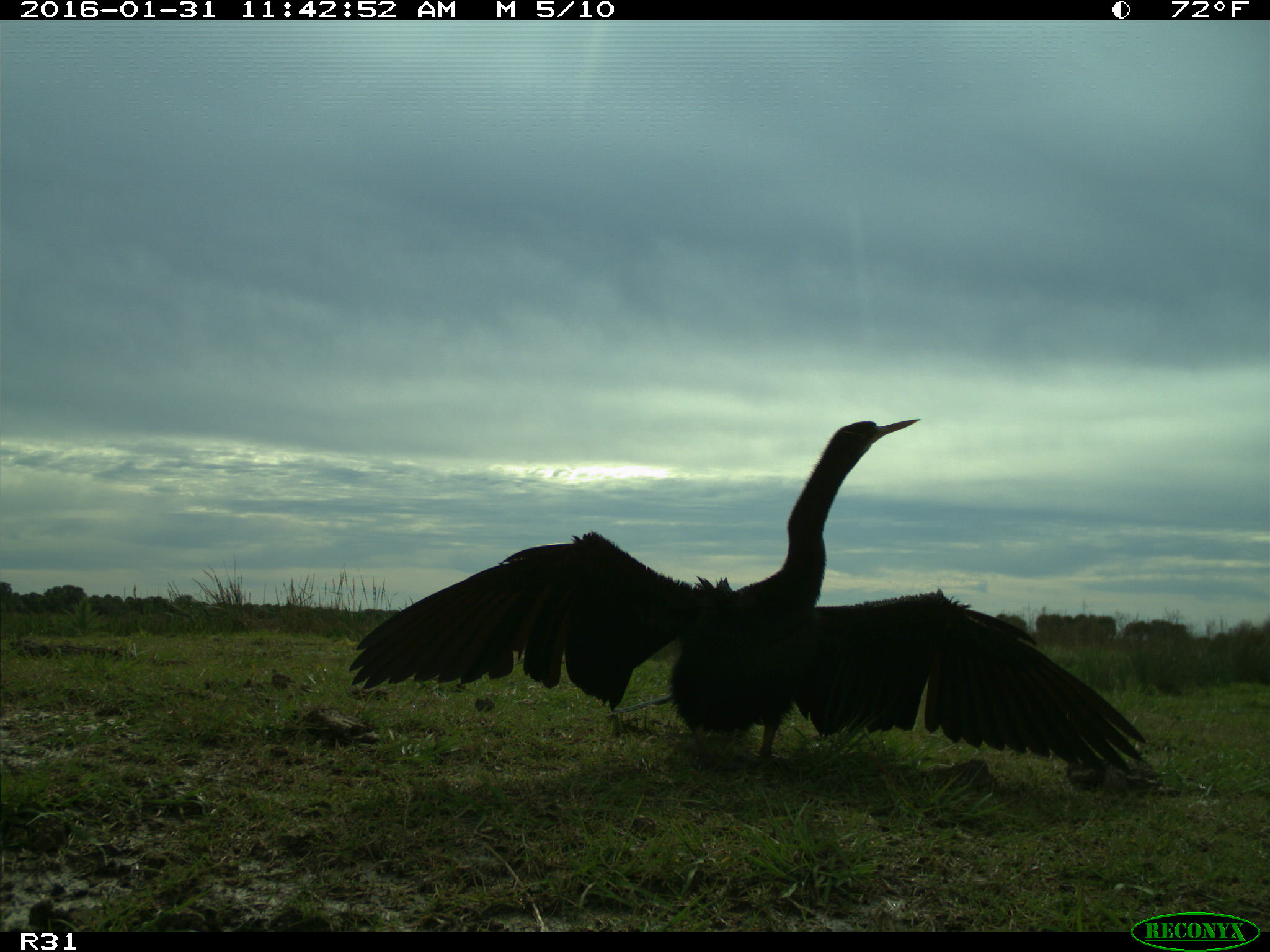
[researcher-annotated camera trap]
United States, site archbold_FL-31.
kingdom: Animalia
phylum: Chordata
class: Aves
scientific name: Aves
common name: birds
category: unidentified bird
Unidentified bird (birds) (Aves).